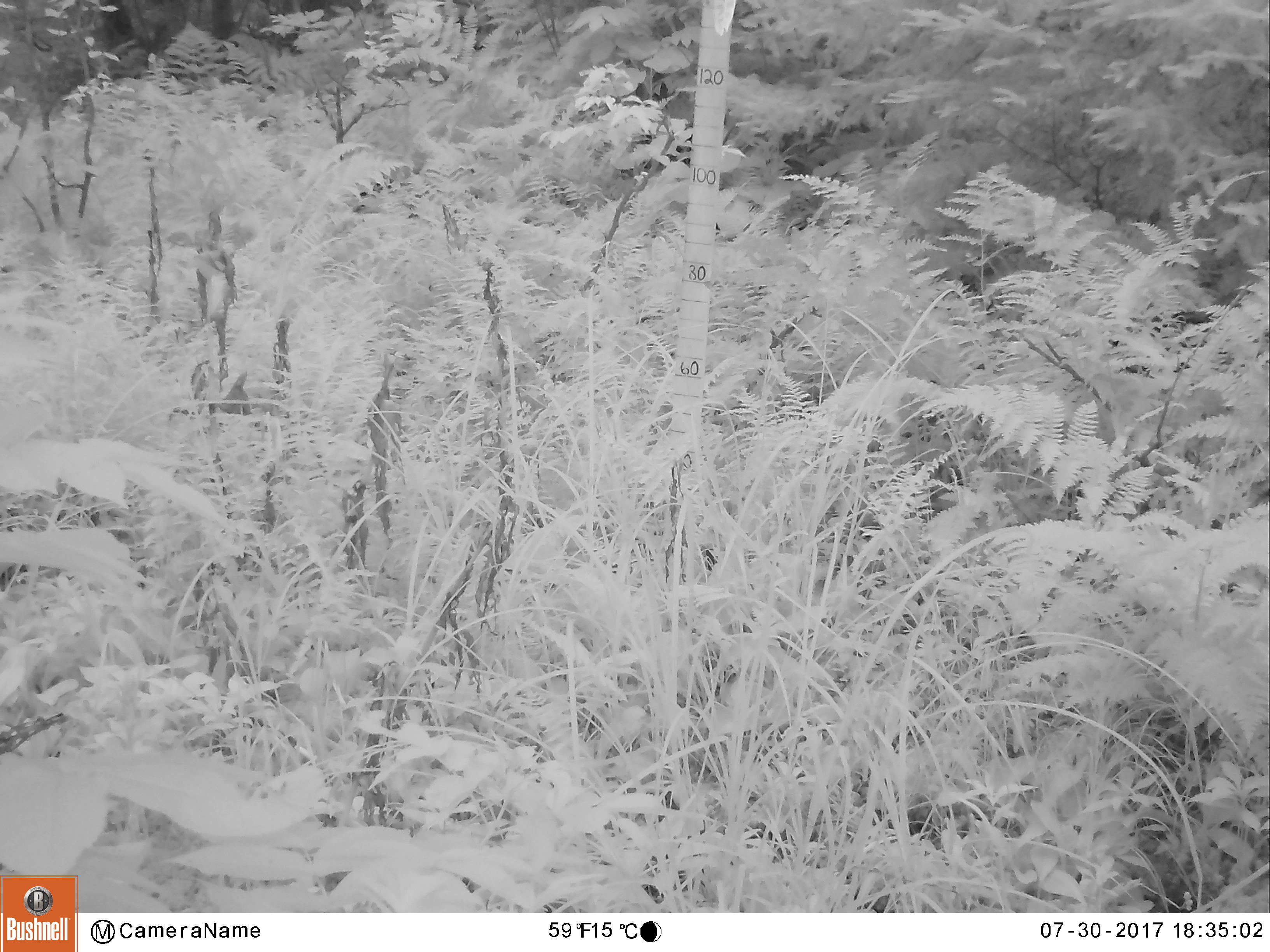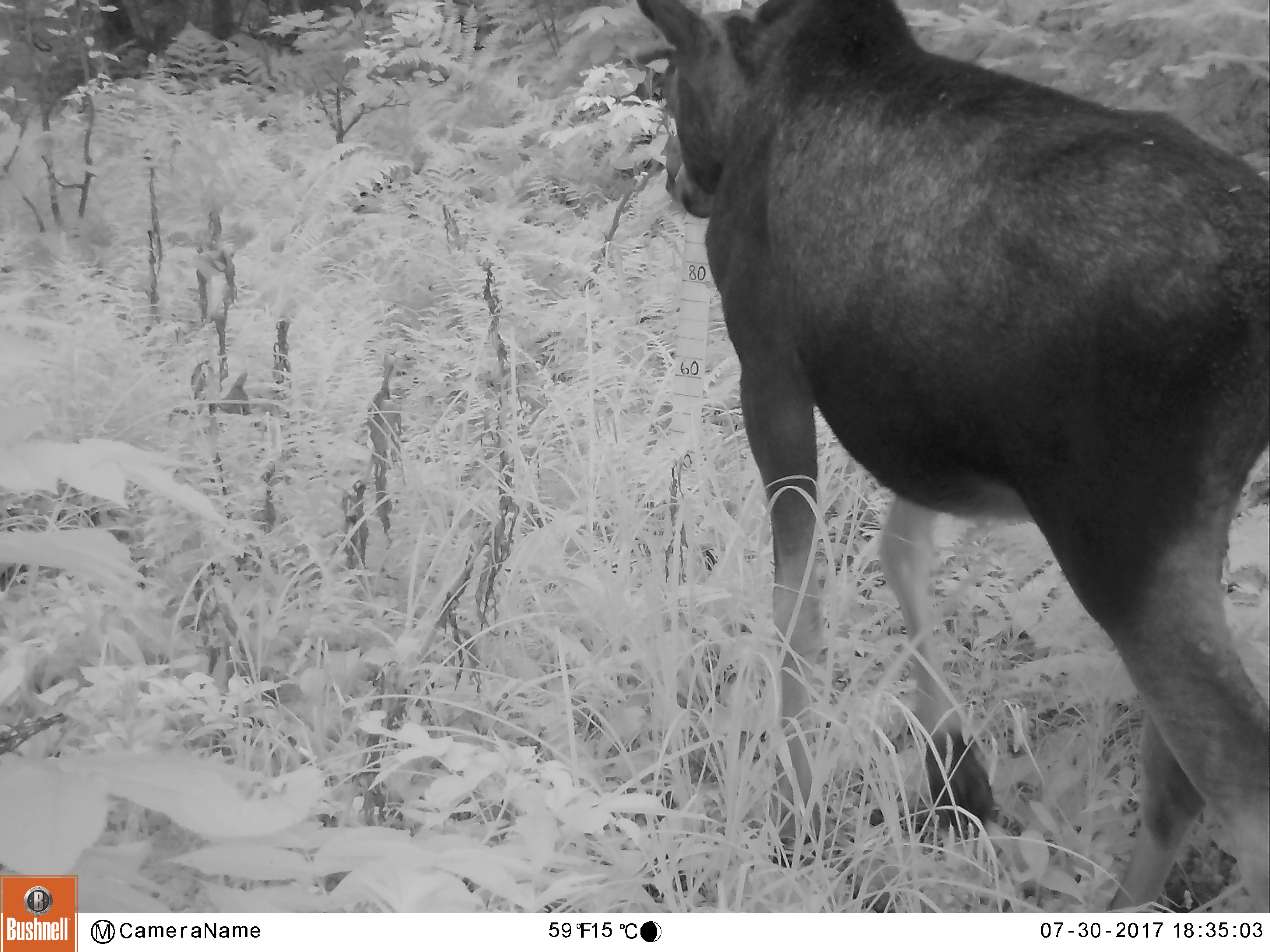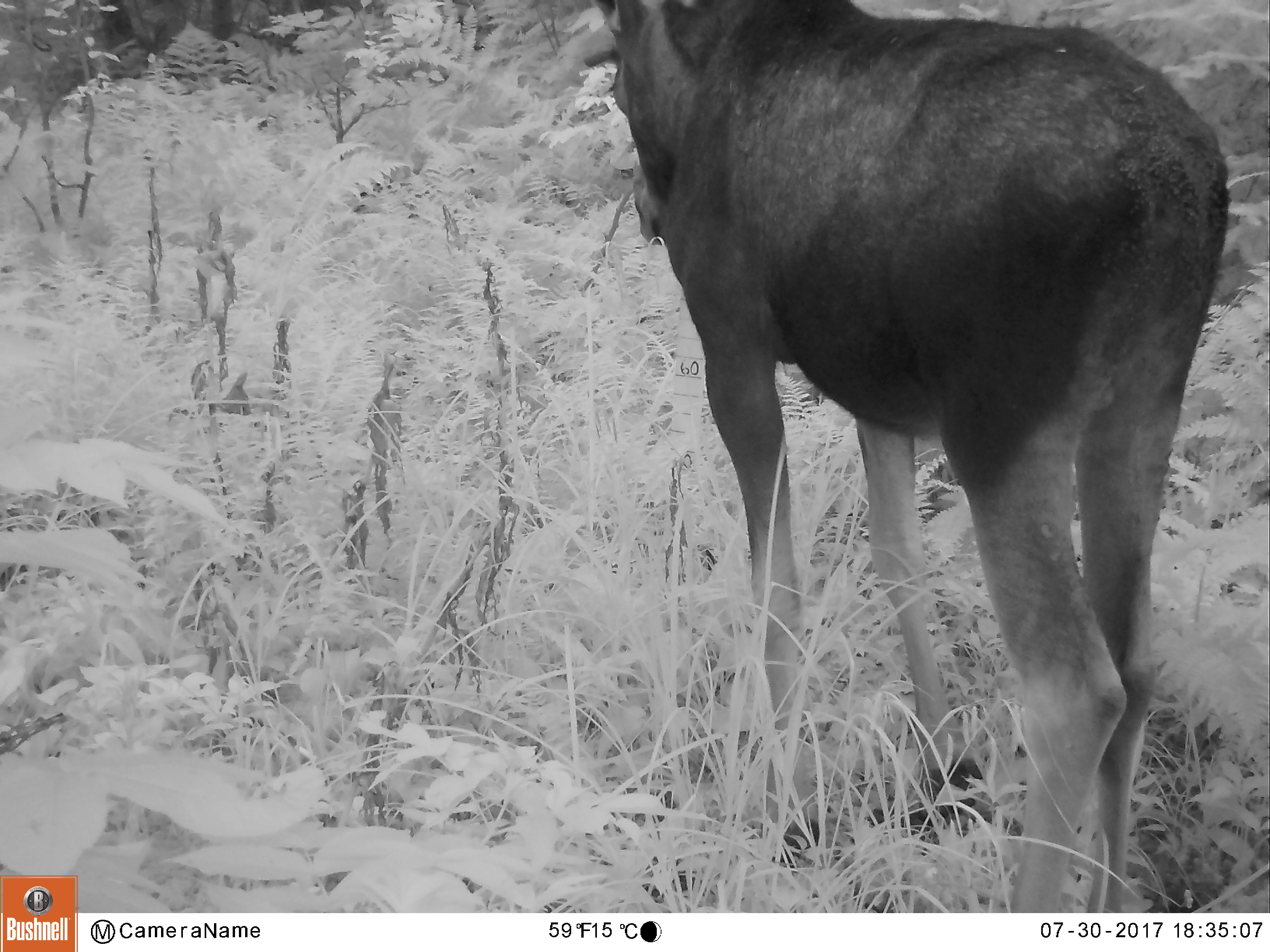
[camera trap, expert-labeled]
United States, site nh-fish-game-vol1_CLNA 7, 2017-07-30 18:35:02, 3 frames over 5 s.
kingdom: Animalia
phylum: Chordata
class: Mammalia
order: Artiodactyla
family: Cervidae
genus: Alces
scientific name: Alces alces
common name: moose